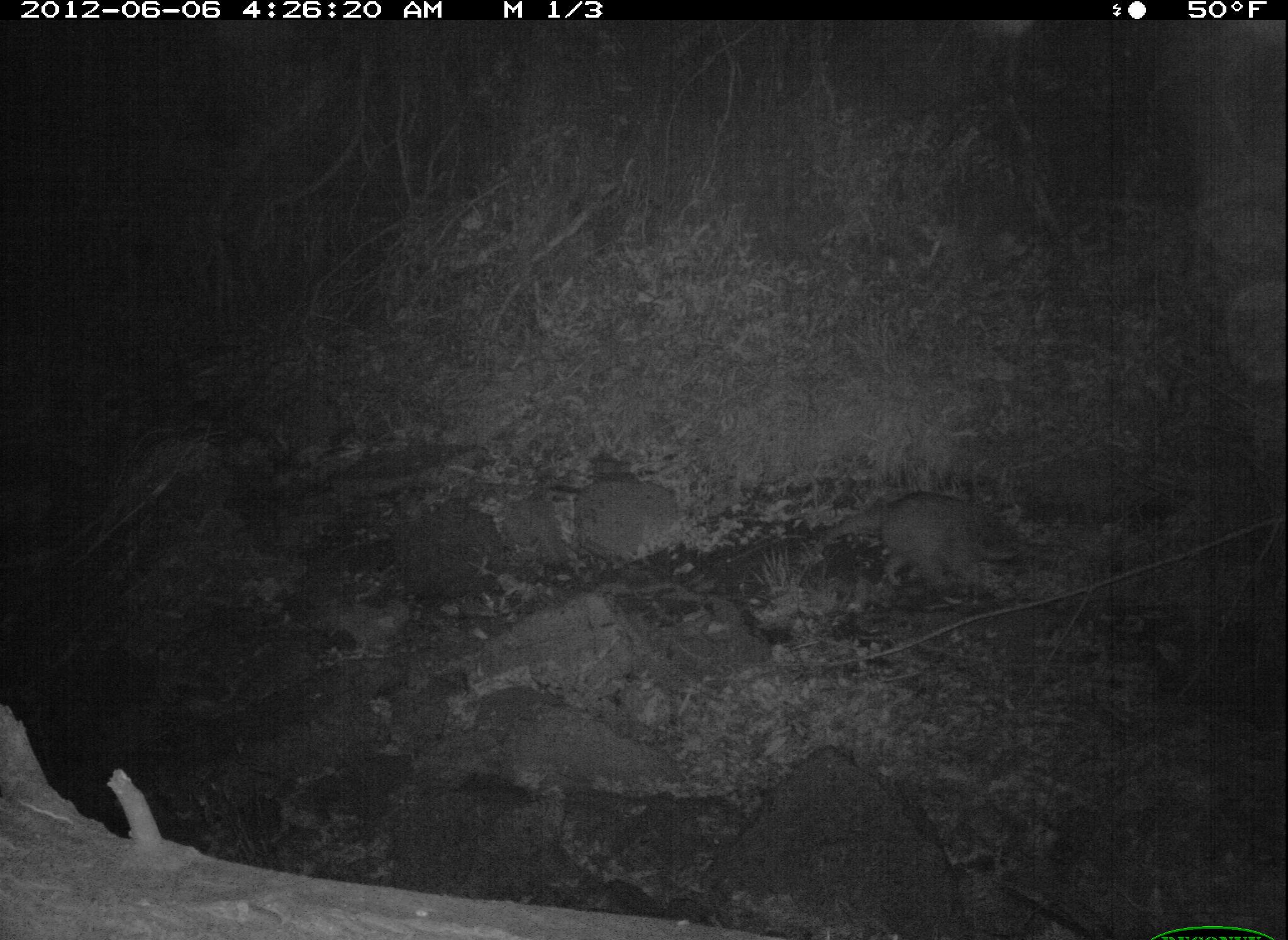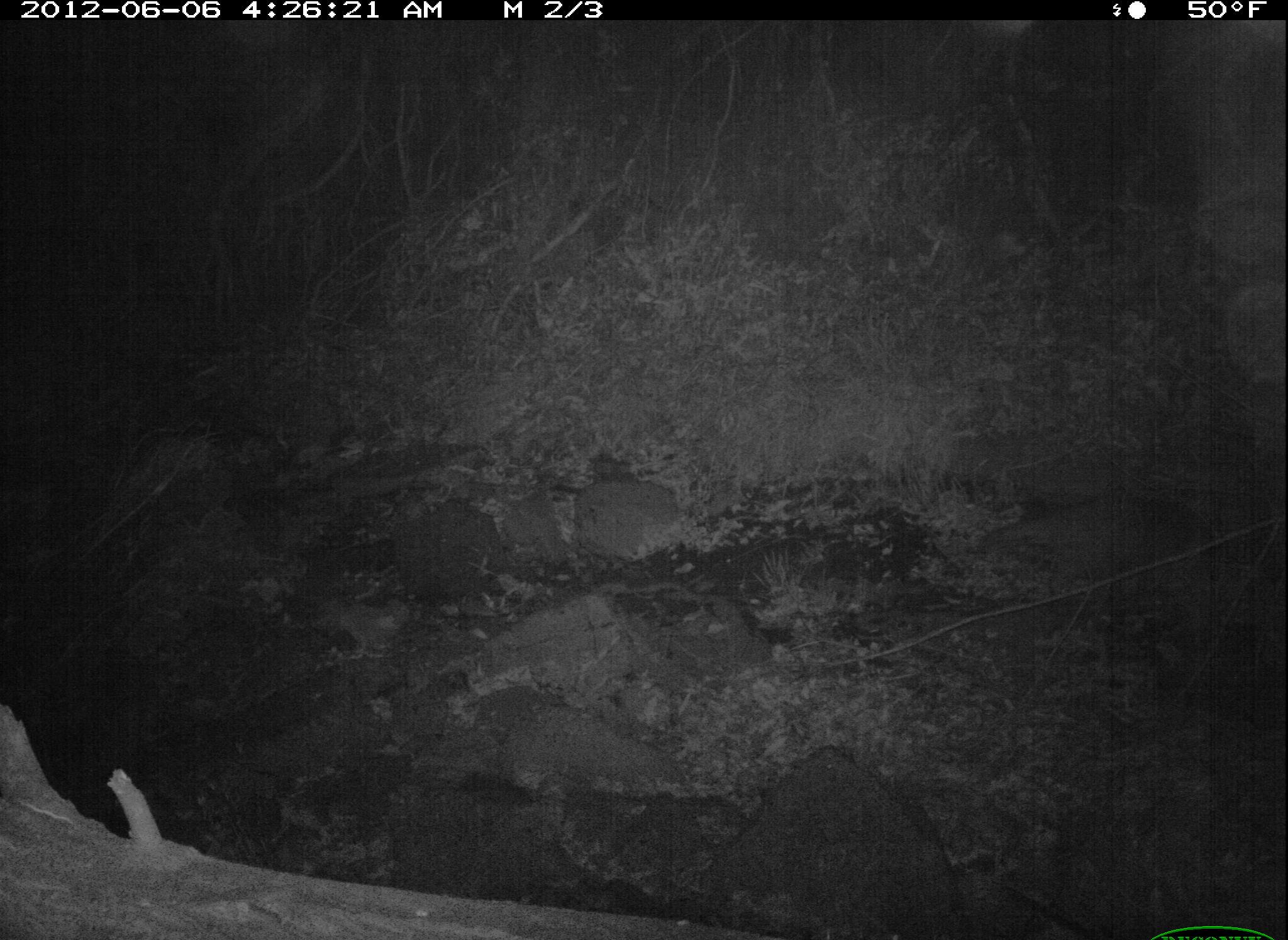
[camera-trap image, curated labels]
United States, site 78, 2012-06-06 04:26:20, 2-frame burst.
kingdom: Animalia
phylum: Chordata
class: Mammalia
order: Carnivora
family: Procyonidae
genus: Procyon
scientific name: Procyon lotor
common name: raccoon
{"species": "raccoon (Procyon lotor)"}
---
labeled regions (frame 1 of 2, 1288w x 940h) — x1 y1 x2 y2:
raccoon: 816 488 1032 601